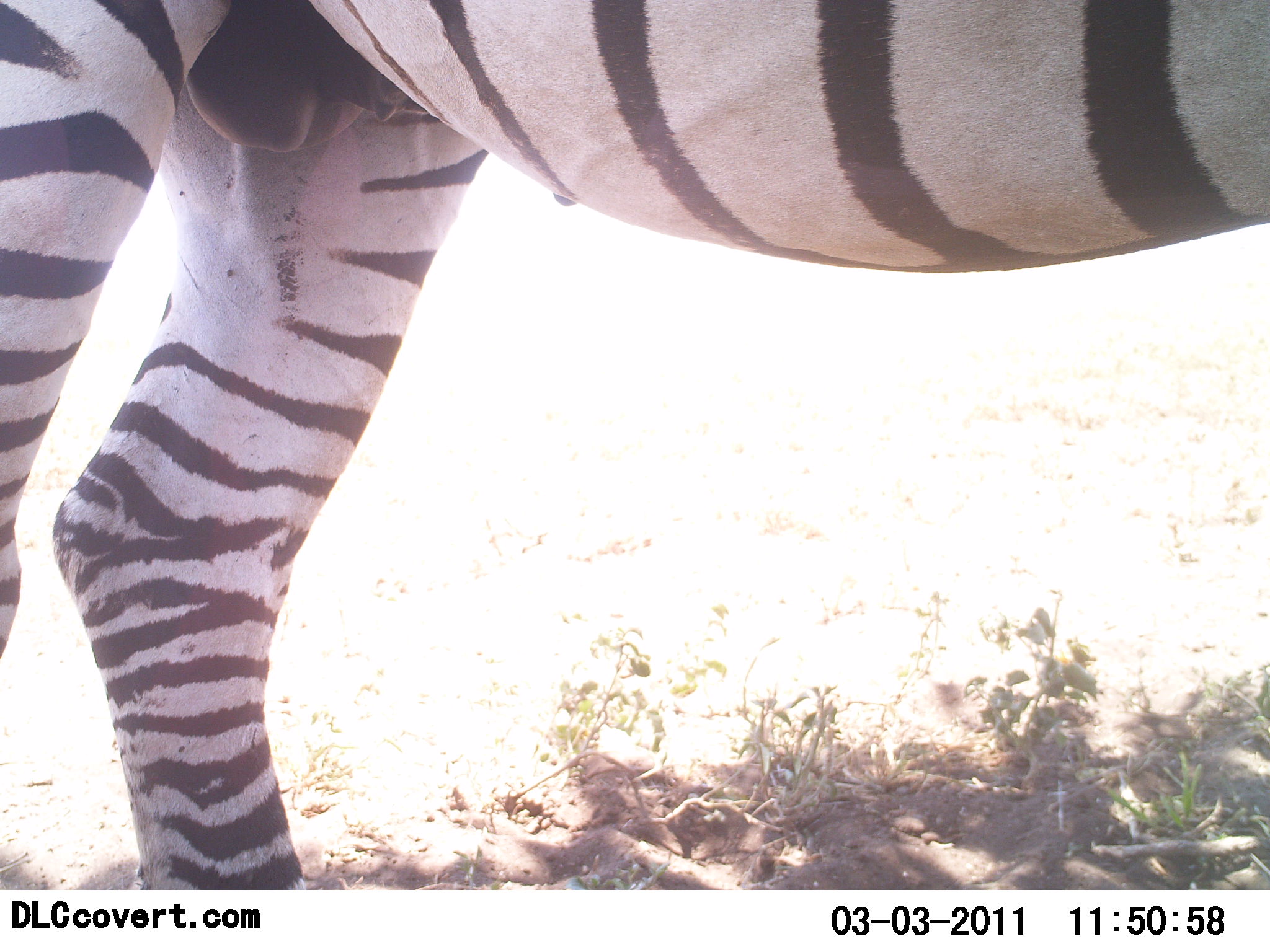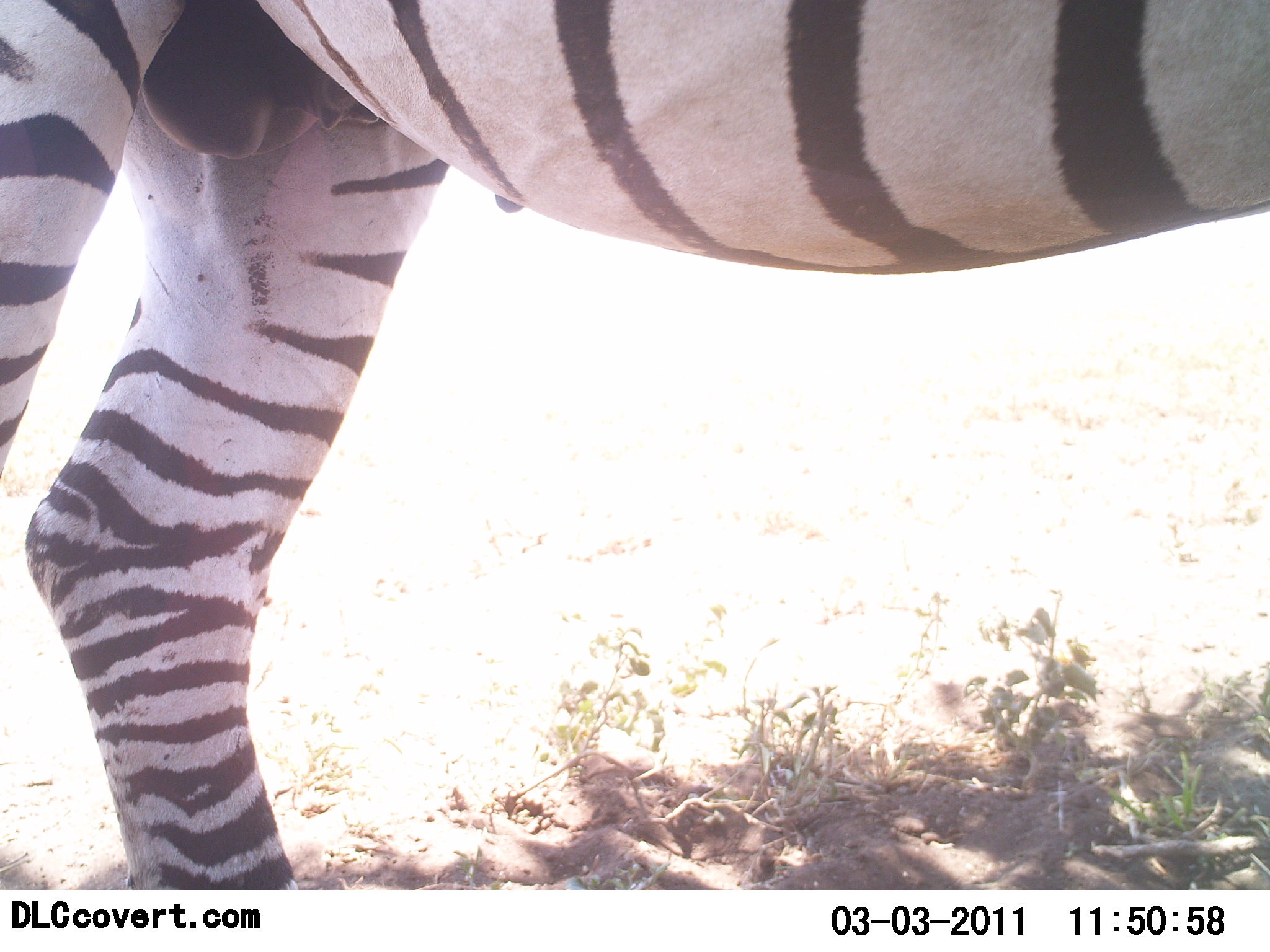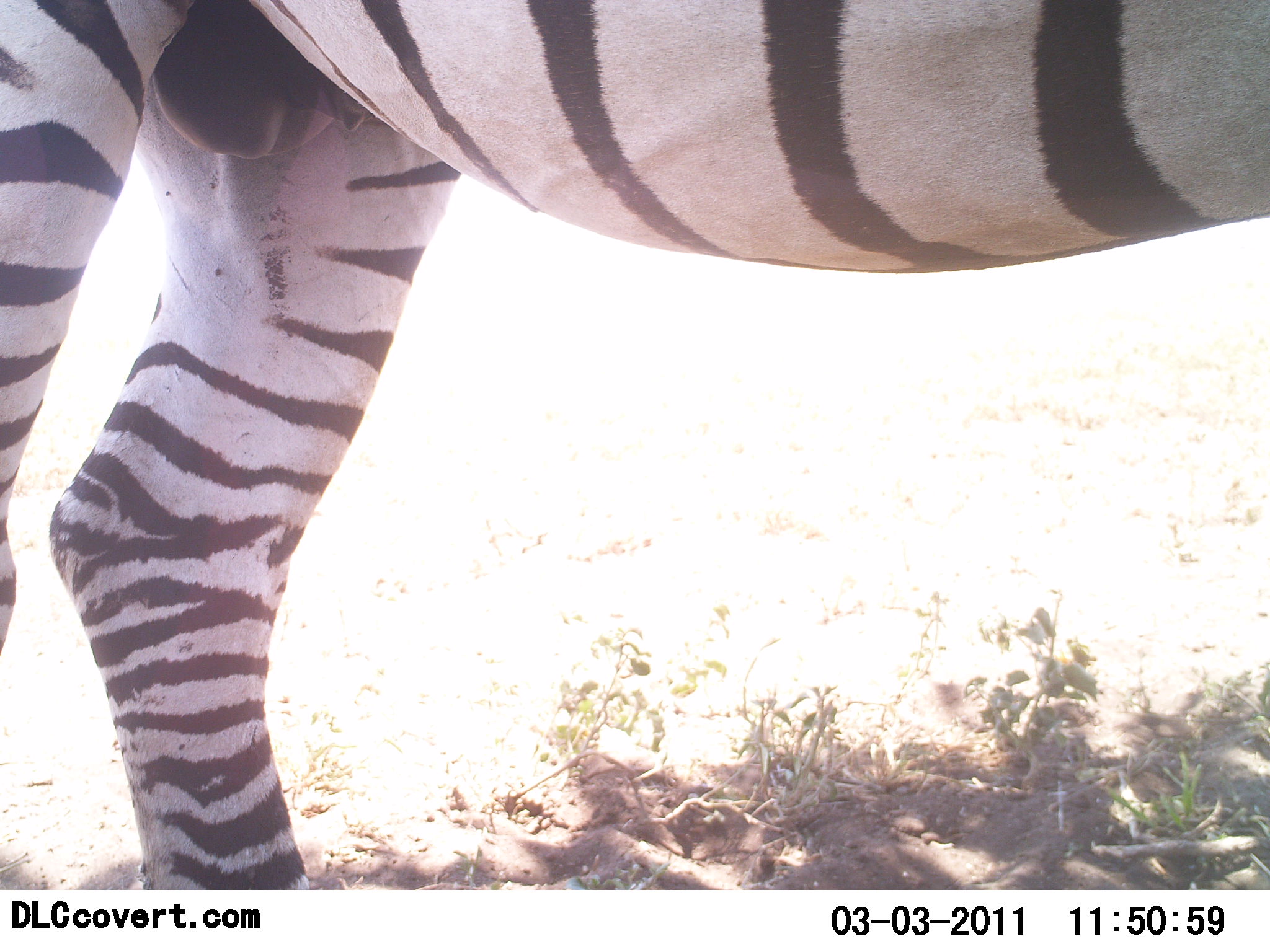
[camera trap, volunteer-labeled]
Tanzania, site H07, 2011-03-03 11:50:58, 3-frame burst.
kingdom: Animalia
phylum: Chordata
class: Mammalia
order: Perissodactyla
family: Equidae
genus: Equus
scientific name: Equus quagga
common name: plains zebra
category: zebra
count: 1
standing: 100%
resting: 0%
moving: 0%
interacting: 0%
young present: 0%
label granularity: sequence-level